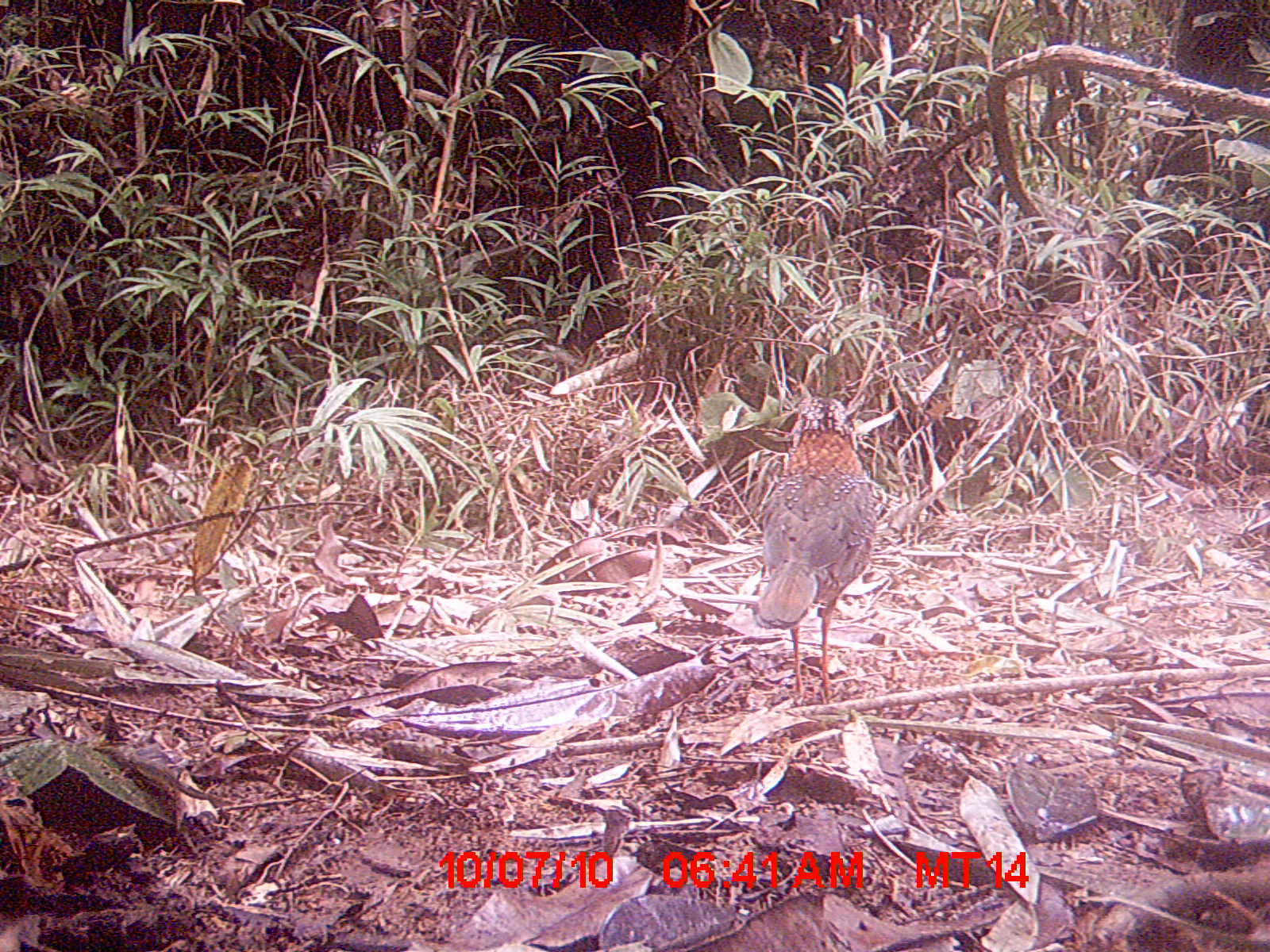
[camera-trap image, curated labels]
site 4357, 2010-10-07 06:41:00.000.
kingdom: Animalia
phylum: Chordata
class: Aves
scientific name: Aves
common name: bird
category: unknown bird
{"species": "unknown bird (bird) (Aves)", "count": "1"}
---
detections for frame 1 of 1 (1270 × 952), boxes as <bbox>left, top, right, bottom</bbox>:
unknown bird: <bbox>749, 397, 875, 708</bbox>